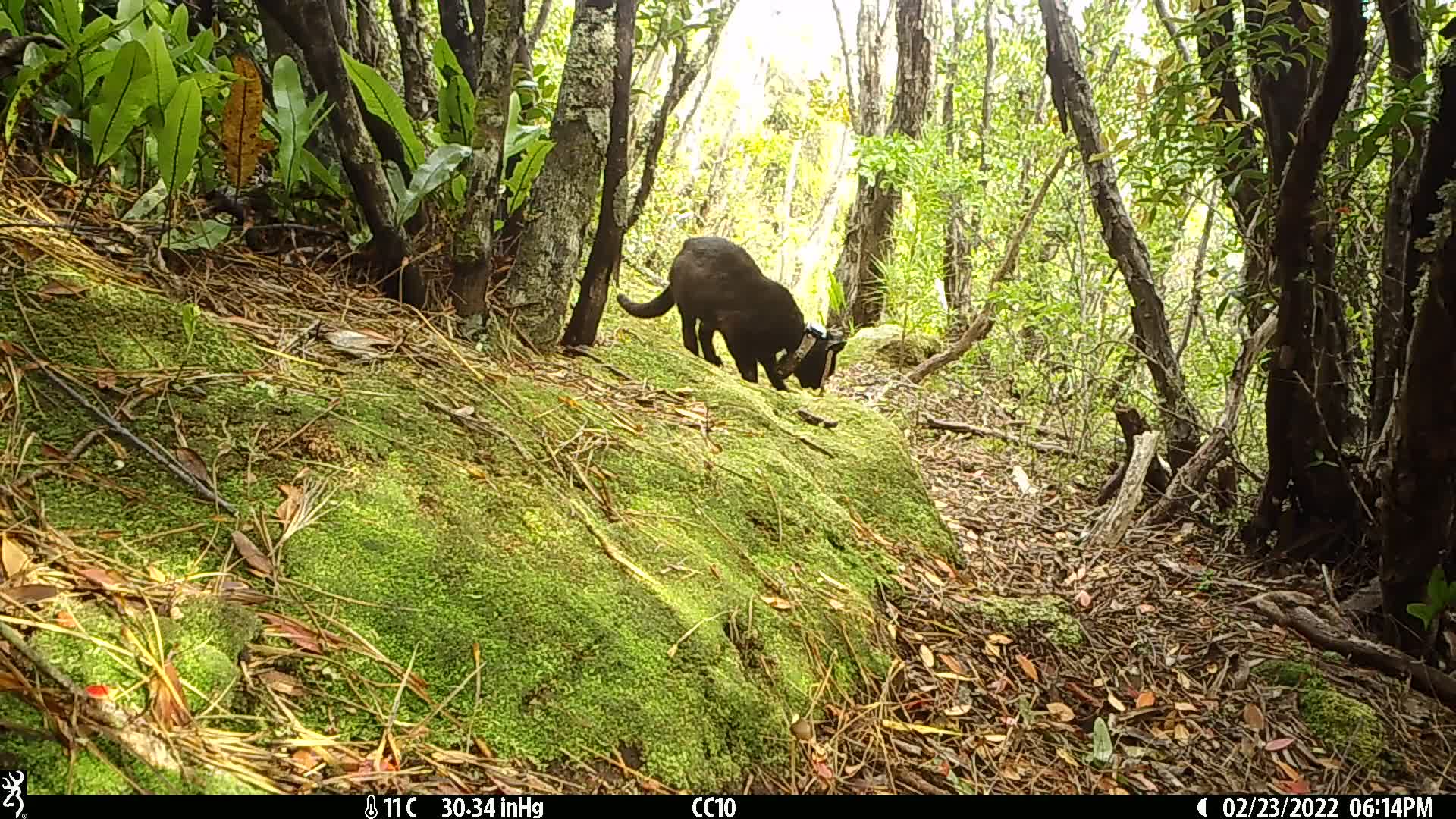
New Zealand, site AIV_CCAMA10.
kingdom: Animalia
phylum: Chordata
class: Mammalia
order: Carnivora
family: Felidae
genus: Felis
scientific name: Felis catus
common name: domestic cat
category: cat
Cat (domestic cat) (Felis catus).